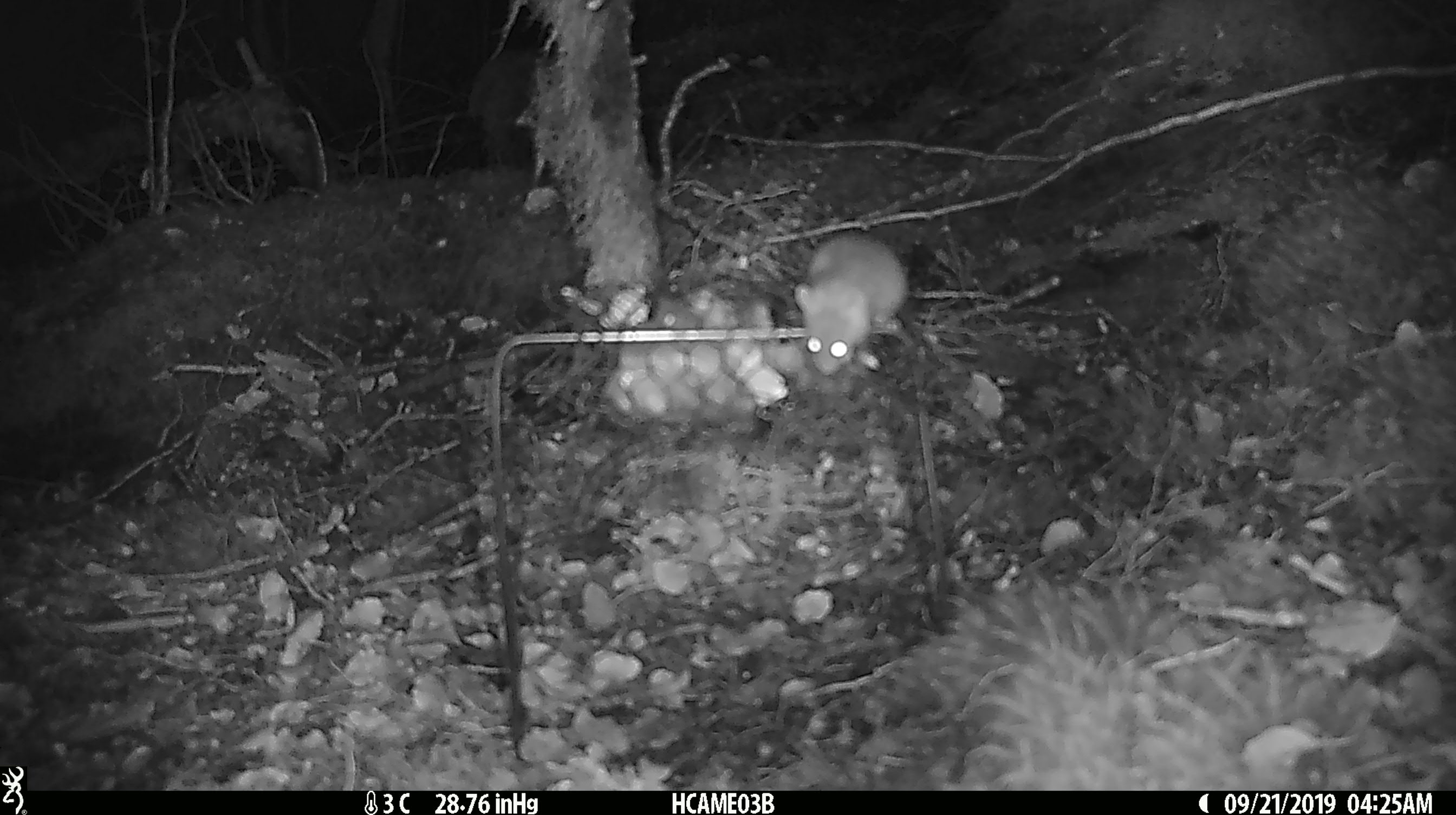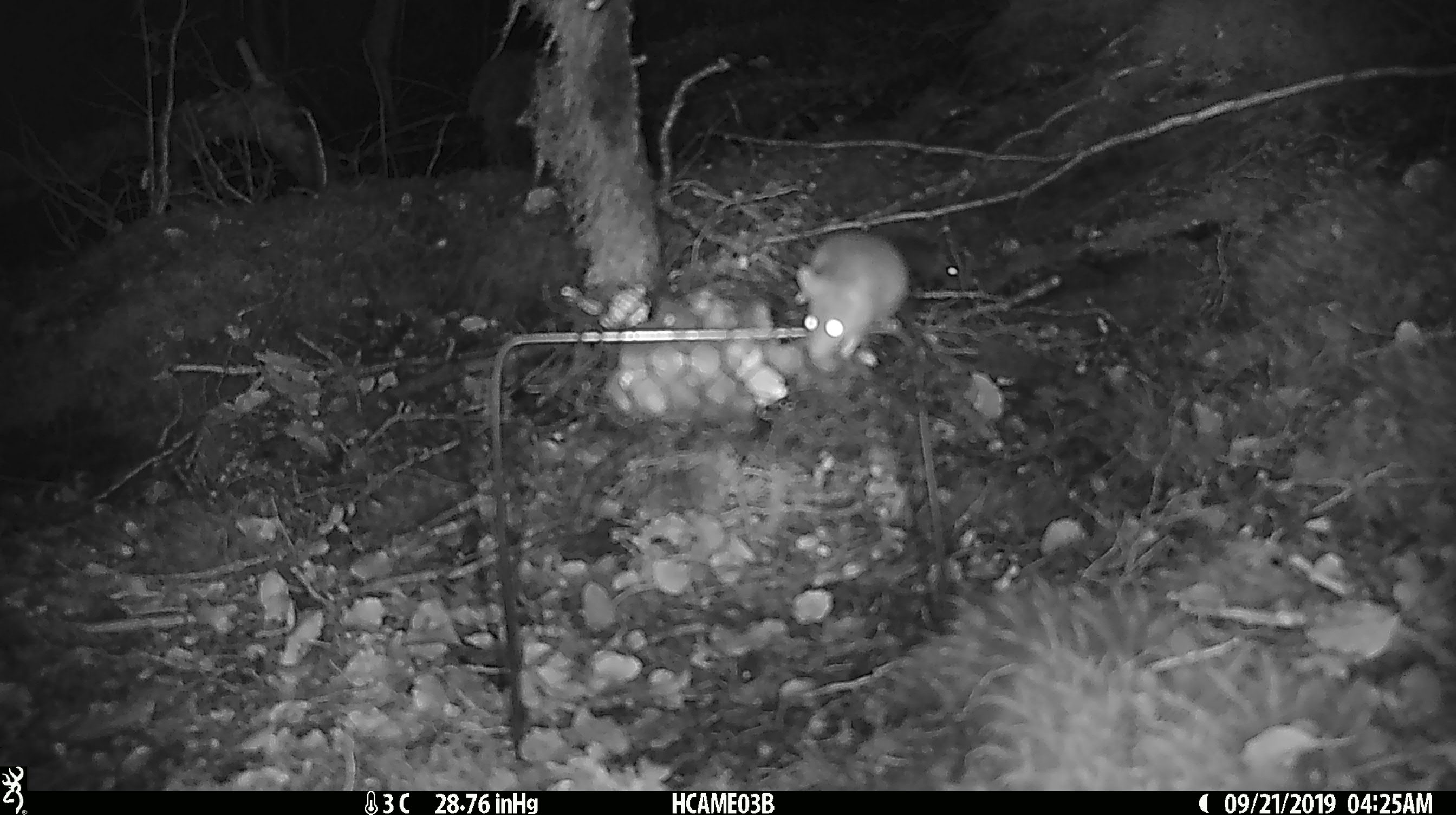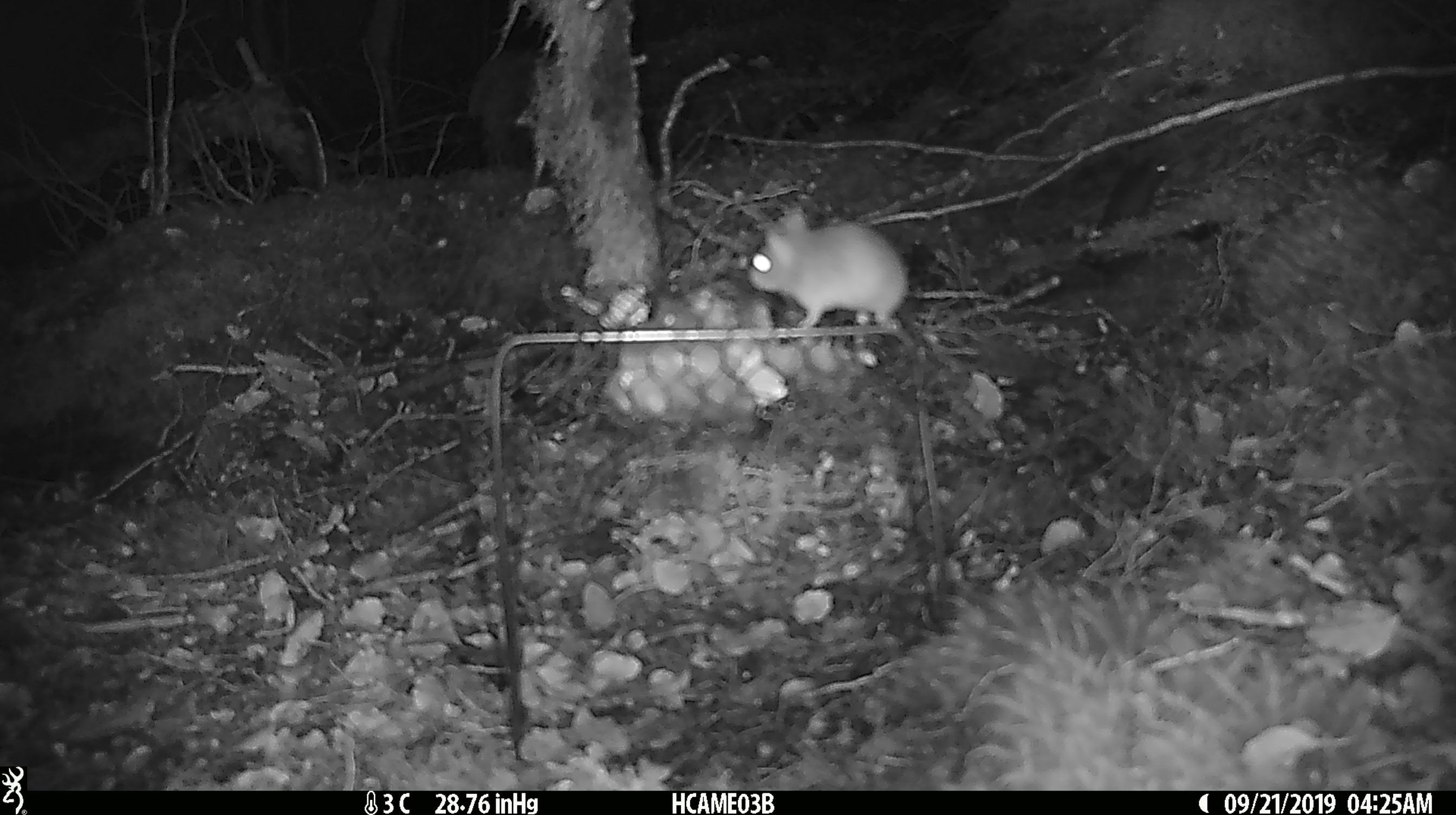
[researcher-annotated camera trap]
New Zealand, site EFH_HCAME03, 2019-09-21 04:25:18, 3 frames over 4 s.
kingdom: Animalia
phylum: Chordata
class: Mammalia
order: Rodentia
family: Muridae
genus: Mus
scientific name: Mus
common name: mouse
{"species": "mouse (Mus)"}